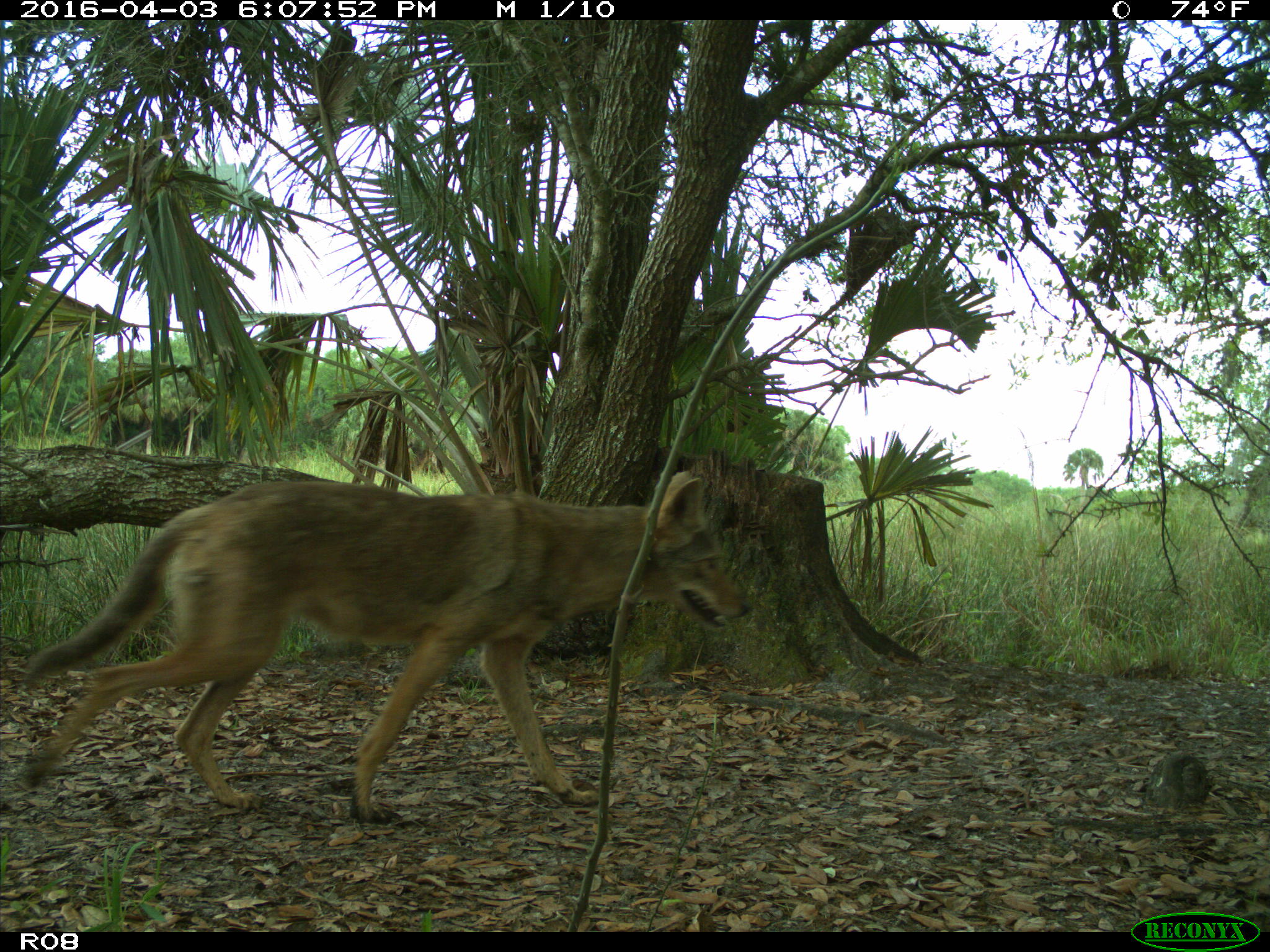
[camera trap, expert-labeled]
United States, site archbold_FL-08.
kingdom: Animalia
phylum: Chordata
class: Mammalia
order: Carnivora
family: Canidae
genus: Canis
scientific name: Canis latrans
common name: coyote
Canis latrans (coyote).